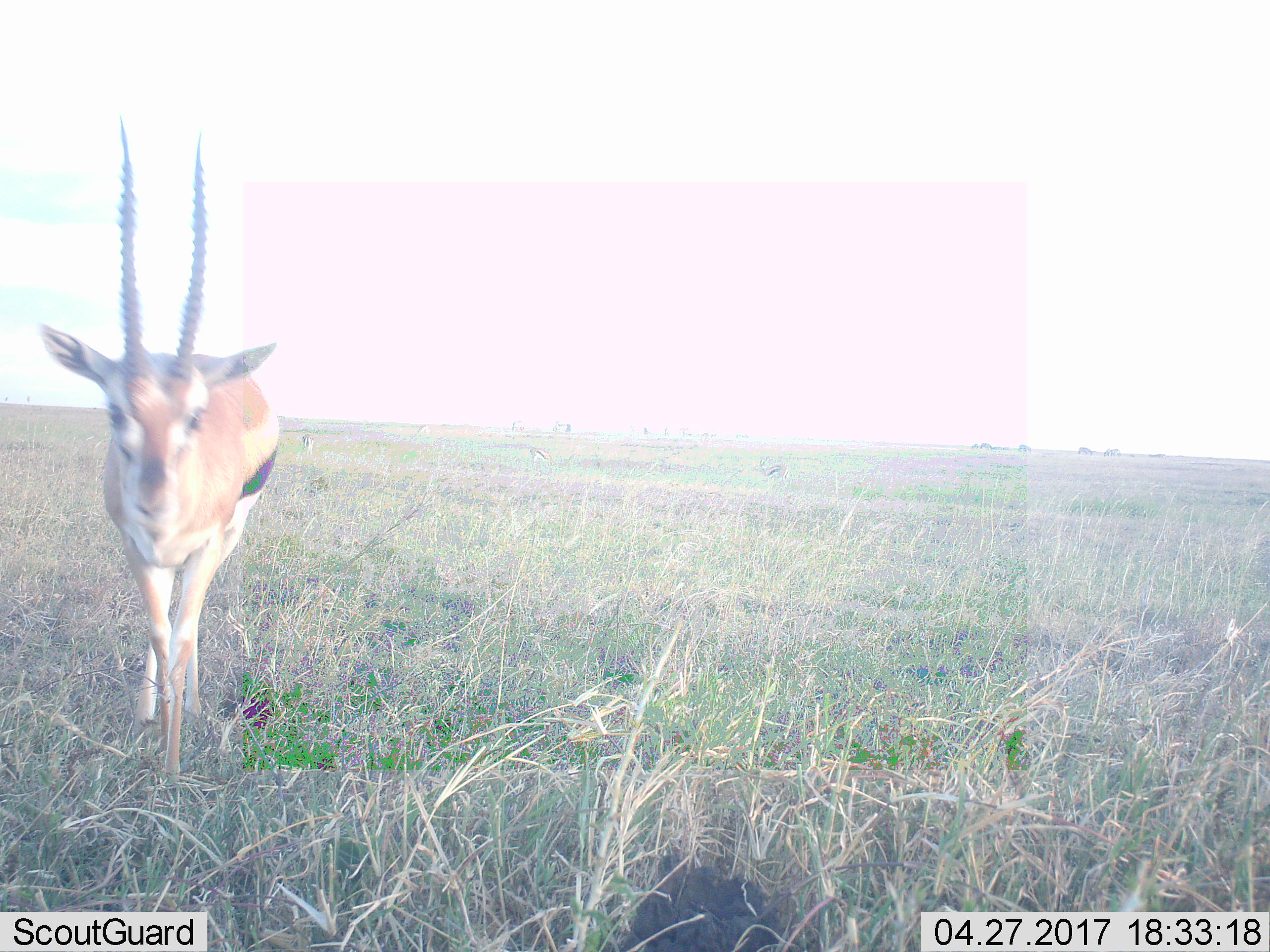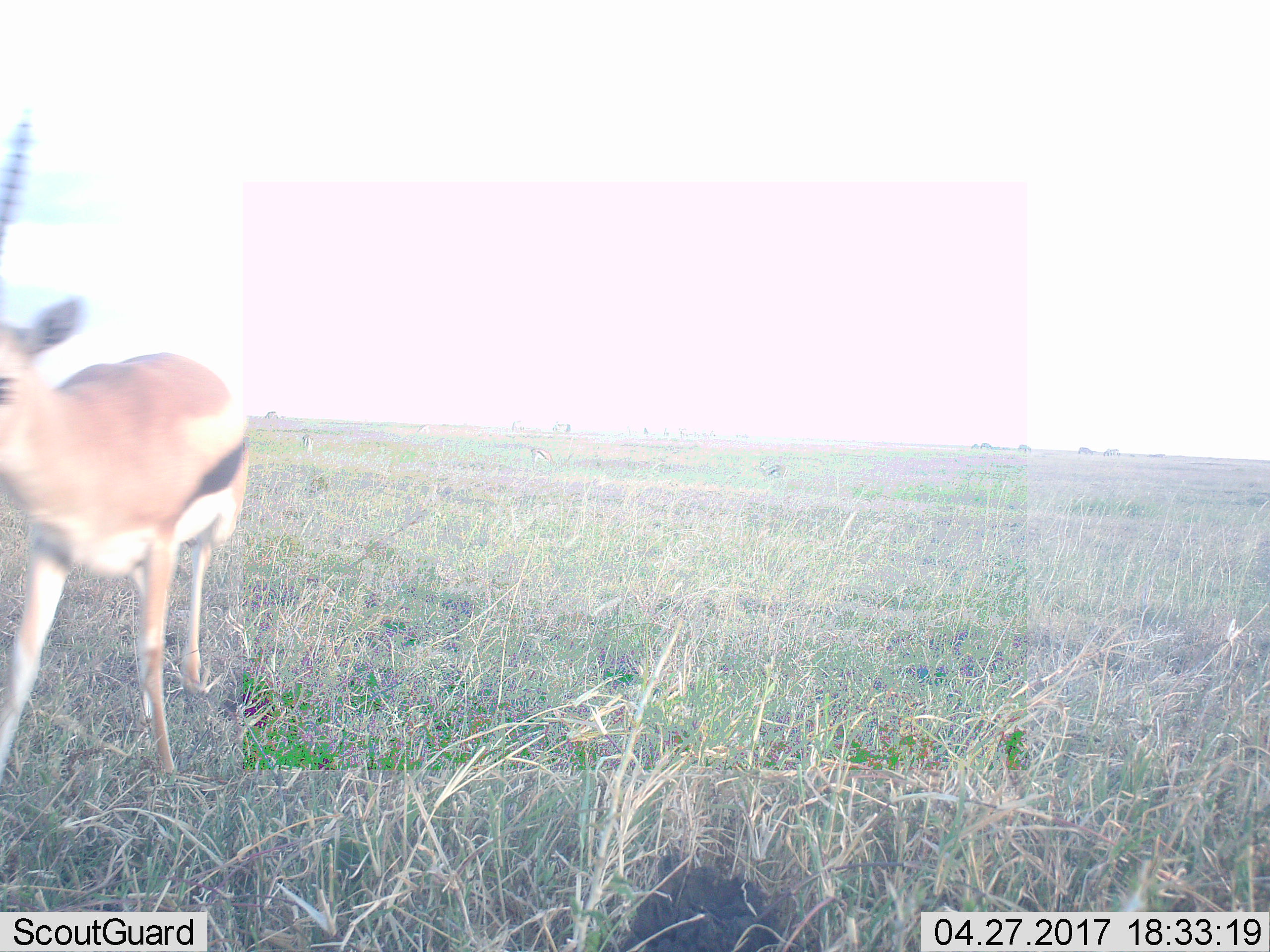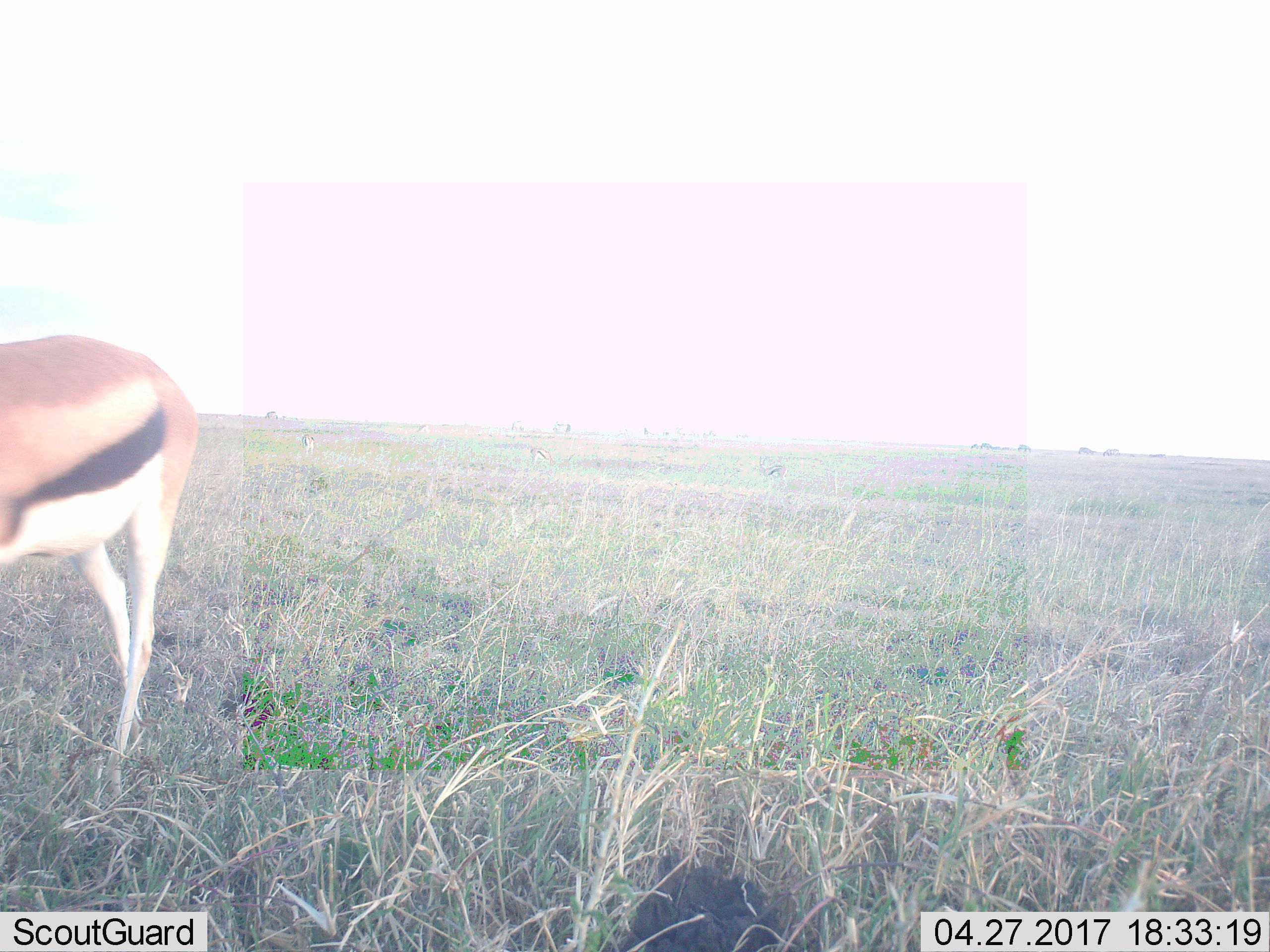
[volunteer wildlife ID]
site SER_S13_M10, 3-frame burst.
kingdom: Animalia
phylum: Chordata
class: Mammalia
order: Artiodactyla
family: Bovidae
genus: Eudorcas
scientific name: Eudorcas thomsonii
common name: thomson's gazelle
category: gazellethomsons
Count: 1.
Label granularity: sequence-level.